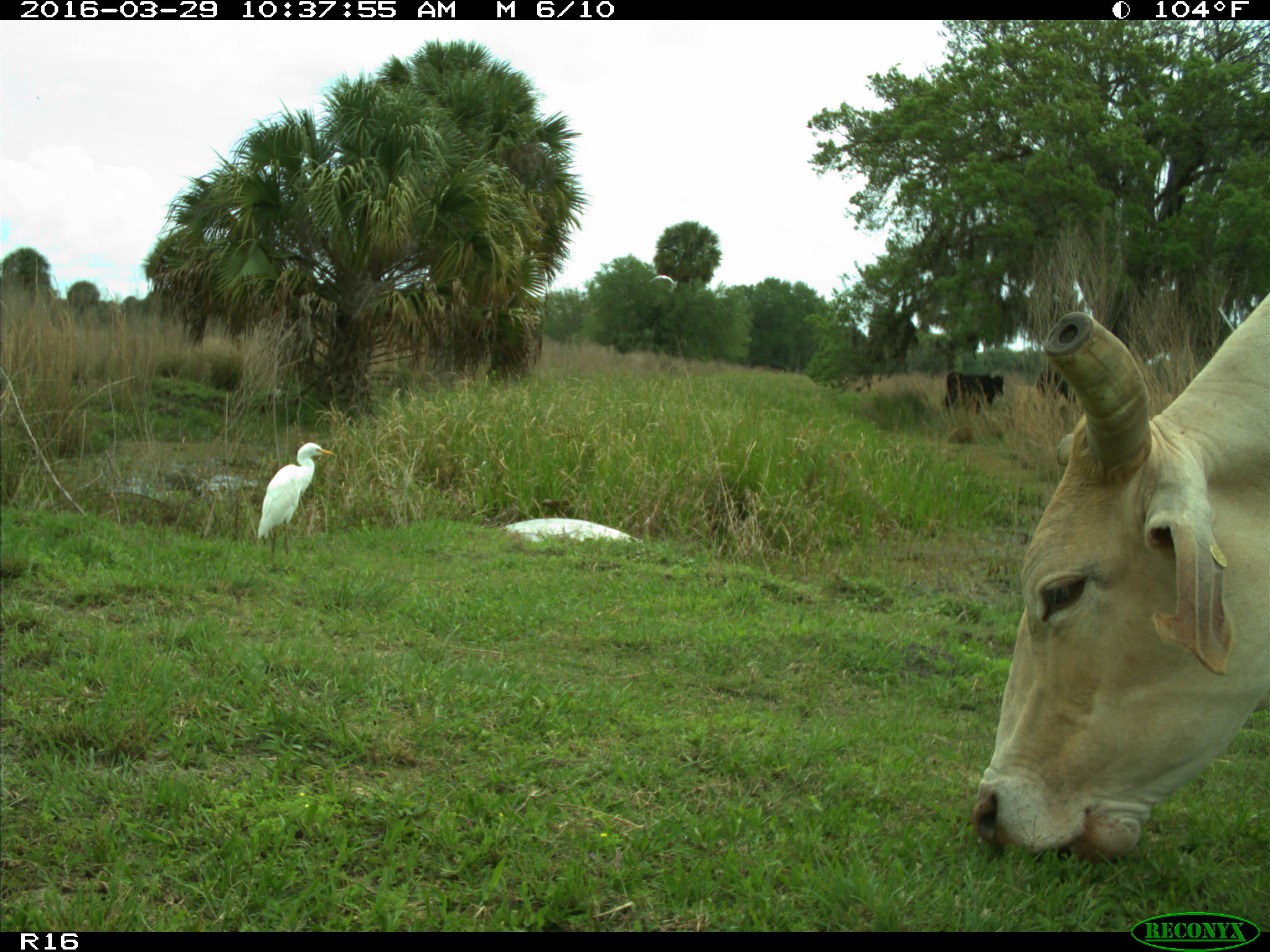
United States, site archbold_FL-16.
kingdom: Animalia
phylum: Chordata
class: Mammalia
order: Artiodactyla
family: Bovidae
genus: Bos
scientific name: Bos taurus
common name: domestic cow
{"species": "Bos taurus (domestic cow)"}